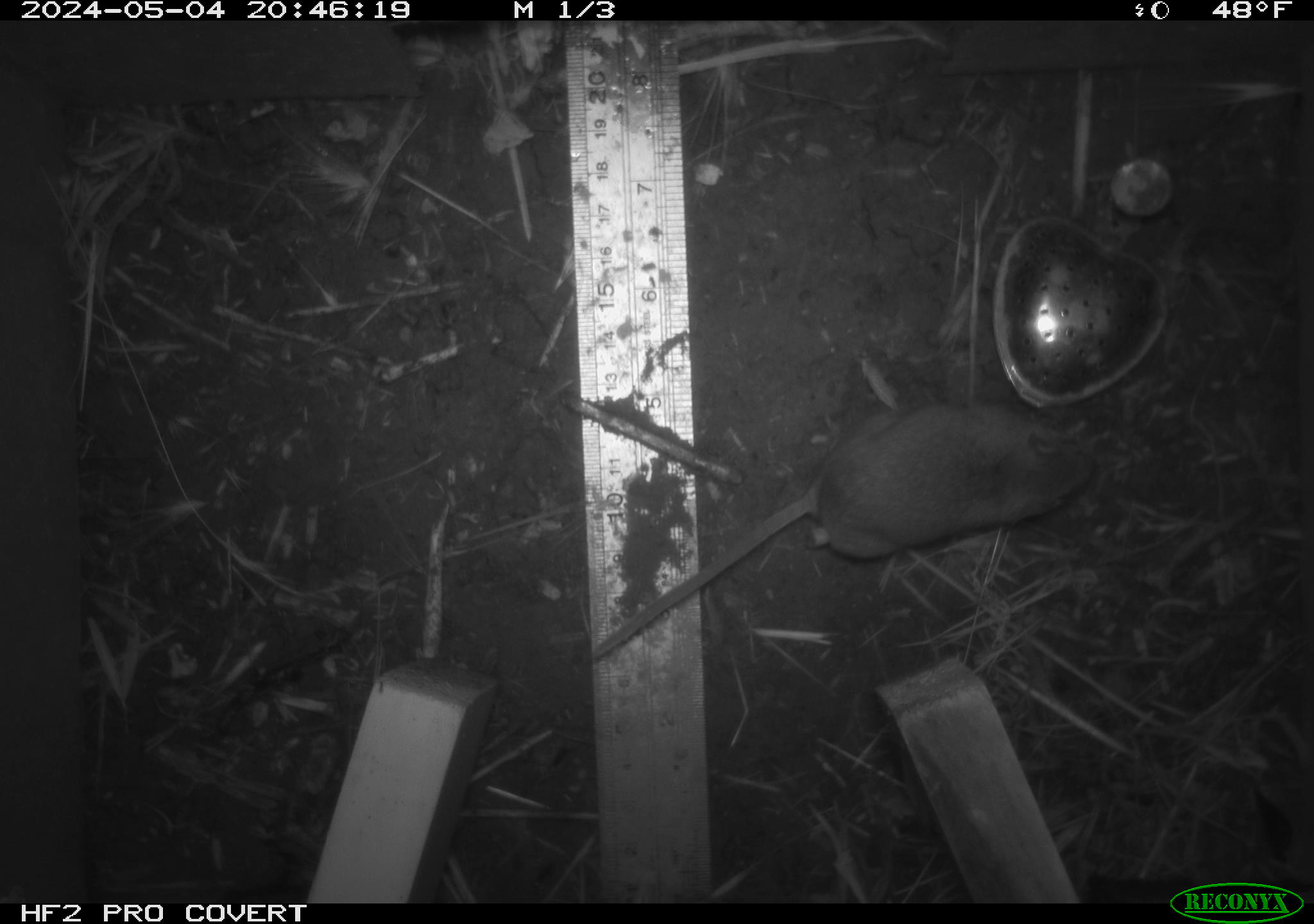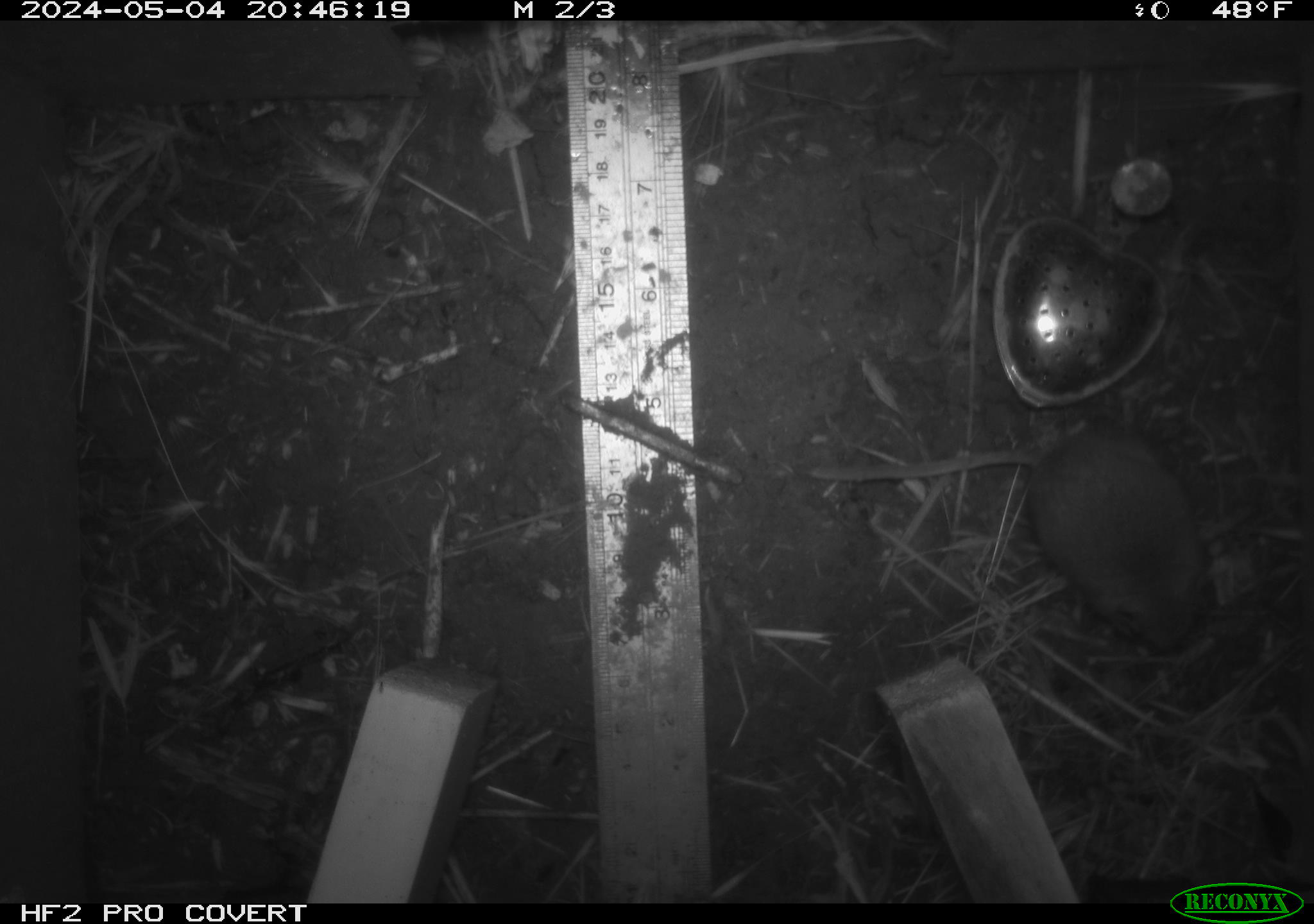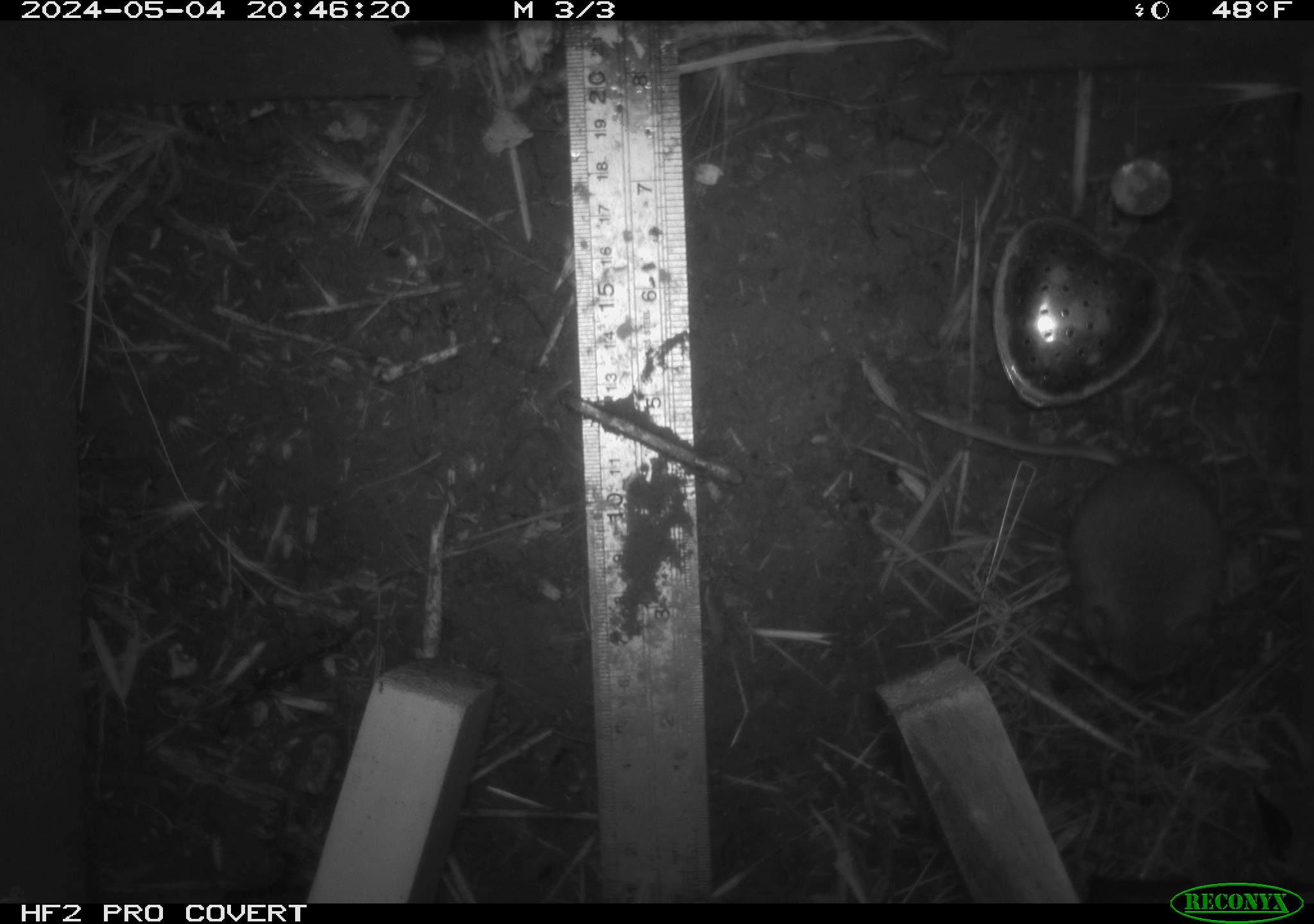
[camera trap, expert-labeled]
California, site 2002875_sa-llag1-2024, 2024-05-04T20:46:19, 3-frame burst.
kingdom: Animalia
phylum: Chordata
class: Mammalia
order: Rodentia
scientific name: Rodentia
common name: mouse species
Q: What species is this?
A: Mouse species (Rodentia).